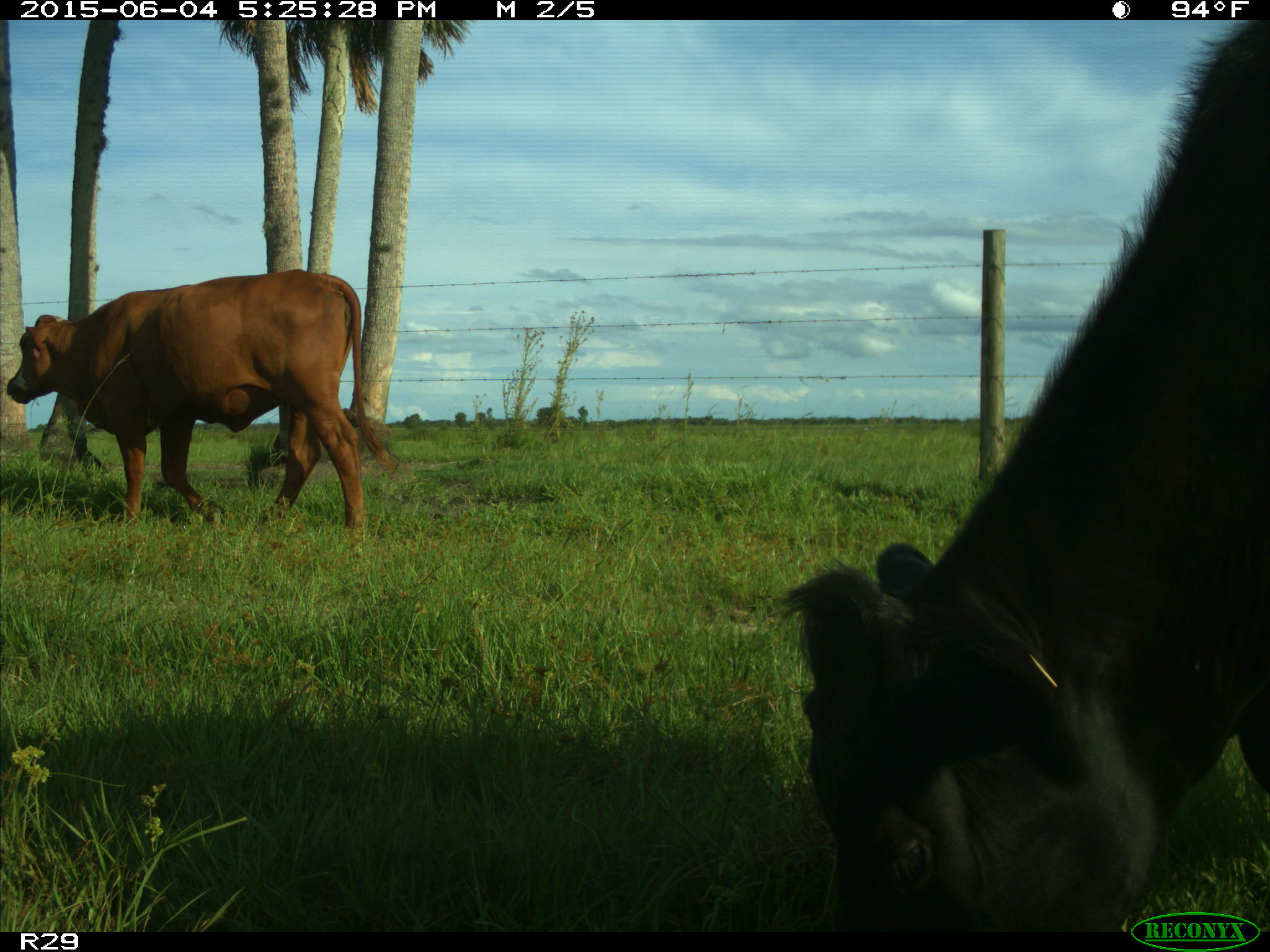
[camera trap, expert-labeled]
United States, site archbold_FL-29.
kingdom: Animalia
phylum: Chordata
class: Mammalia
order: Artiodactyla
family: Bovidae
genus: Bos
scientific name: Bos taurus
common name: domestic cow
Bos taurus (domestic cow).